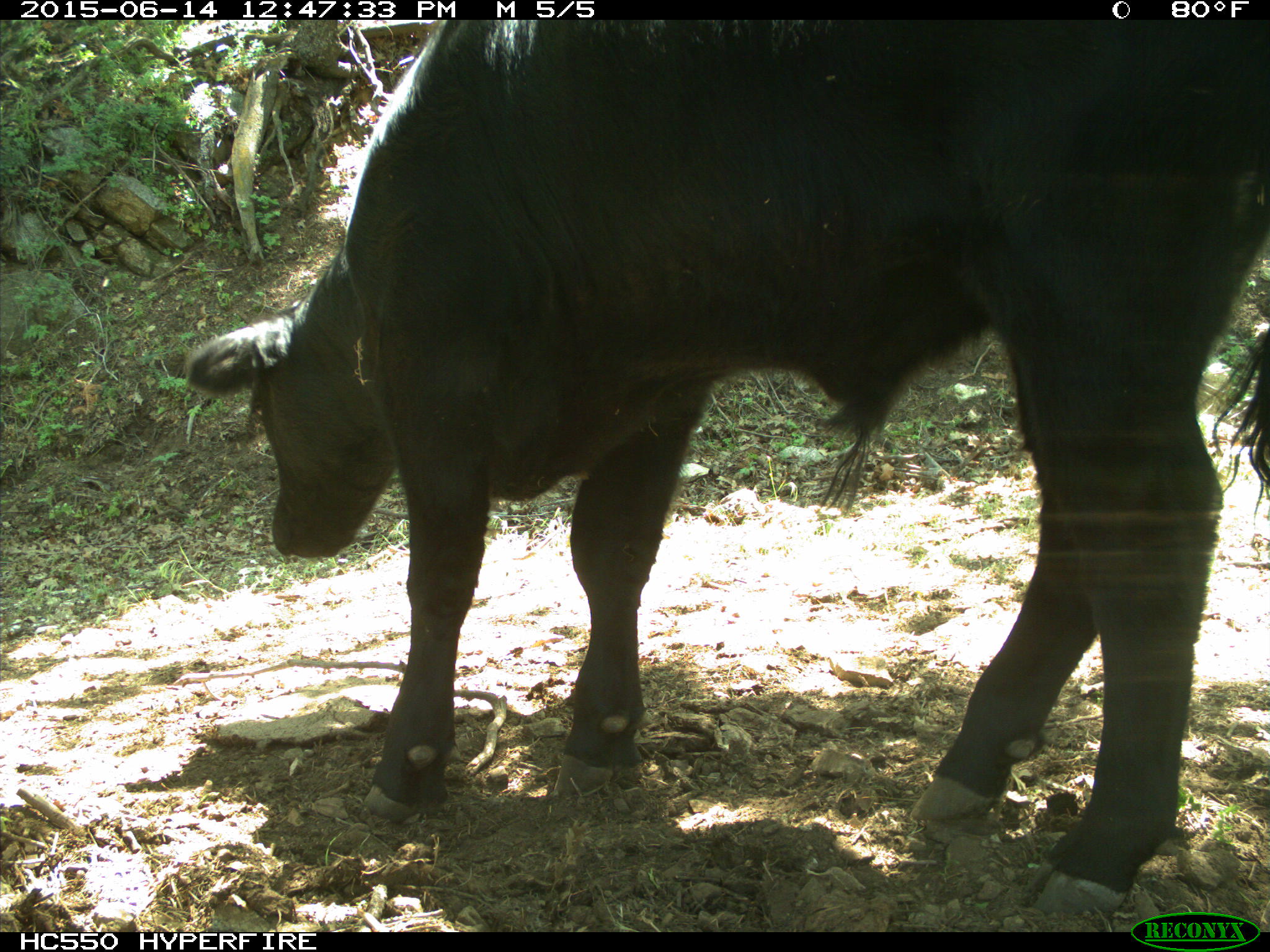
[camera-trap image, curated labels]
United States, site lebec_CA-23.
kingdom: Animalia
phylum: Chordata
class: Mammalia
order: Artiodactyla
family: Bovidae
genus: Bos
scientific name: Bos taurus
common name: domestic cow